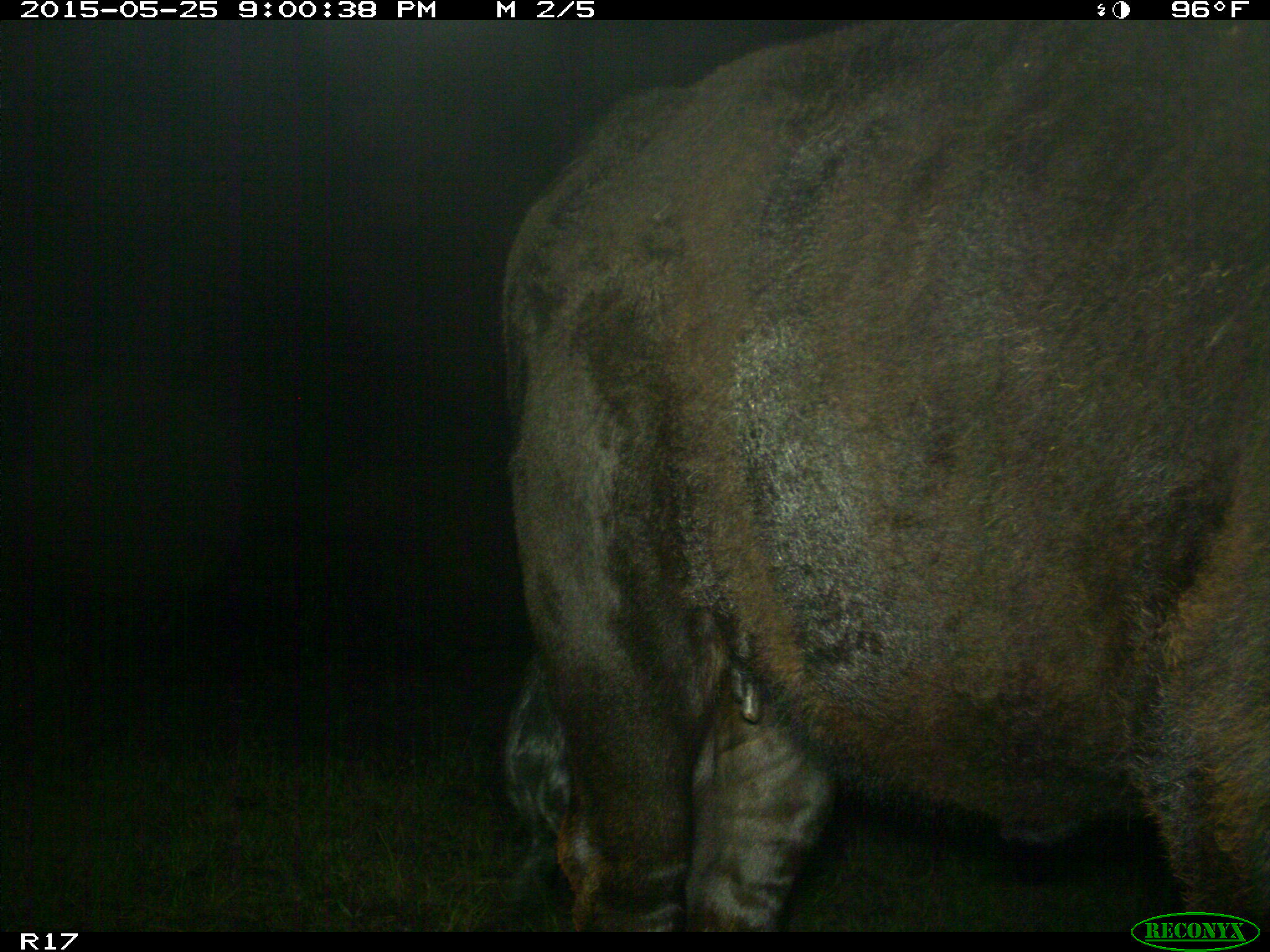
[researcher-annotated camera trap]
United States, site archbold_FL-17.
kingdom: Animalia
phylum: Chordata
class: Mammalia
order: Artiodactyla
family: Bovidae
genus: Bos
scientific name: Bos taurus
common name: domestic cow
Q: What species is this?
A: Bos taurus (domestic cow).